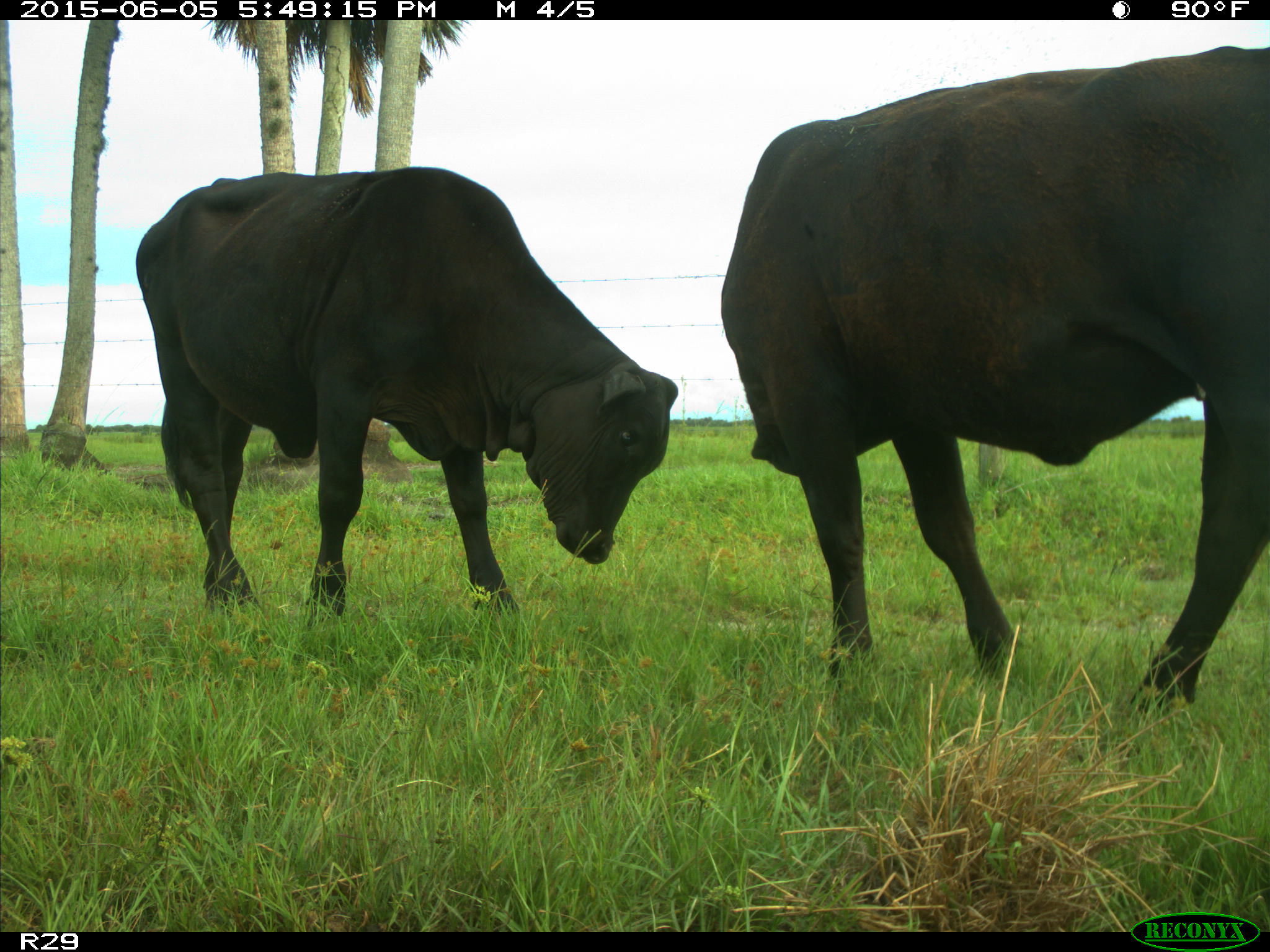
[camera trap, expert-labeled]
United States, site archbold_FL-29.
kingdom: Animalia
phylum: Chordata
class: Mammalia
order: Artiodactyla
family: Bovidae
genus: Bos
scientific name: Bos taurus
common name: domestic cow